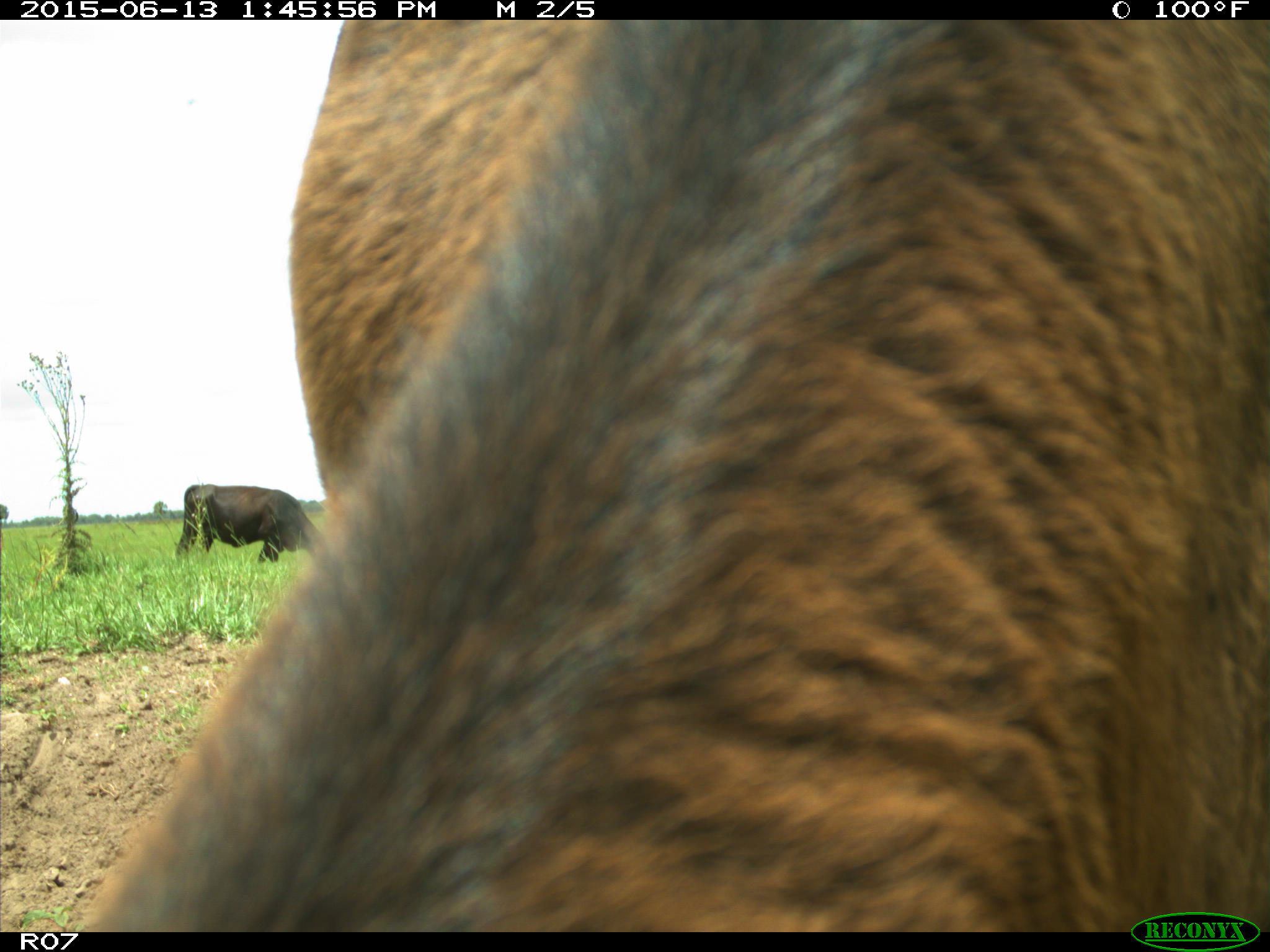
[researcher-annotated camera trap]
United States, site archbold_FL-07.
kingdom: Animalia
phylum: Chordata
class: Mammalia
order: Artiodactyla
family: Bovidae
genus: Bos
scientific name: Bos taurus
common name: domestic cow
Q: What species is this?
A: Bos taurus (domestic cow).